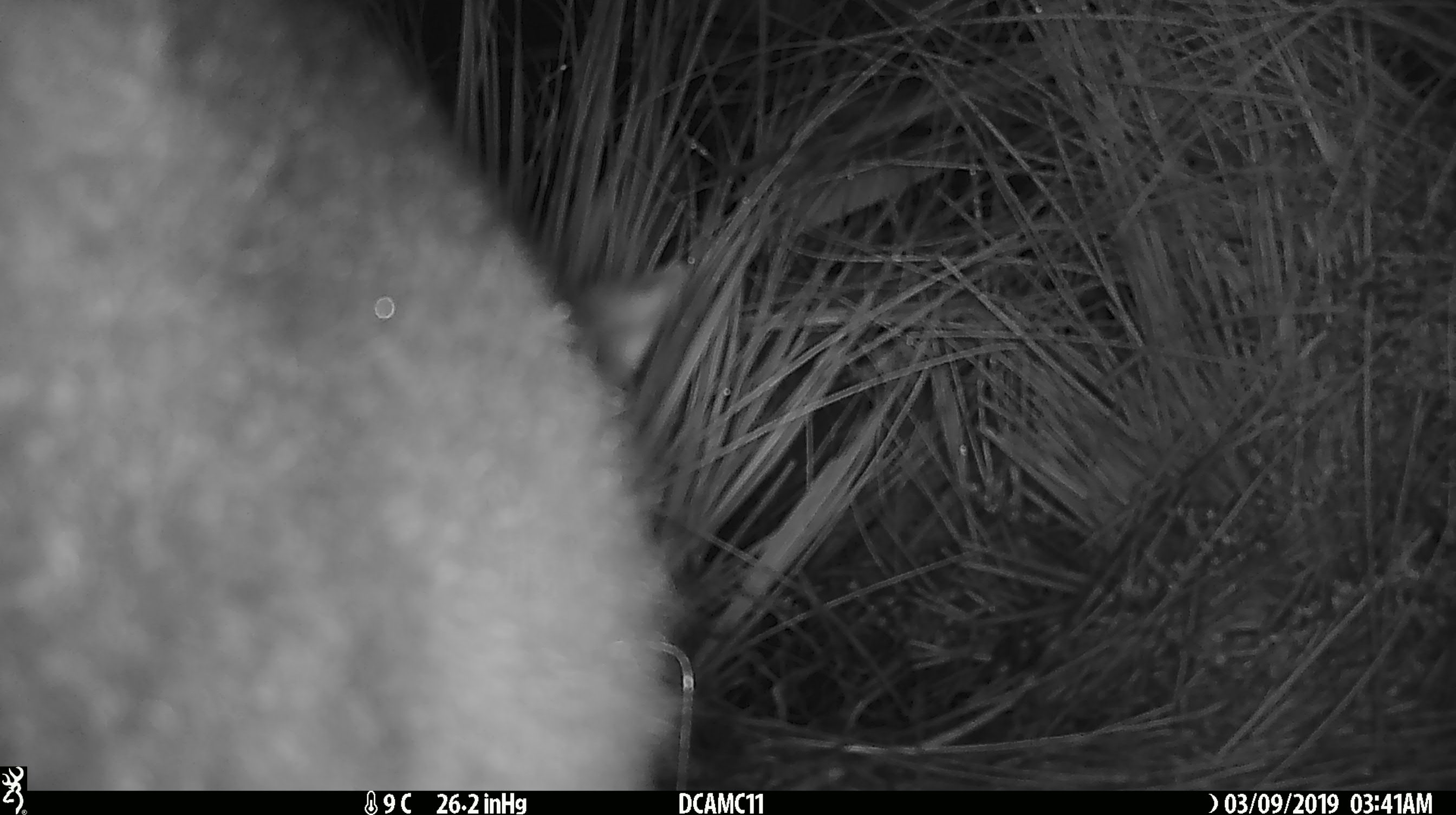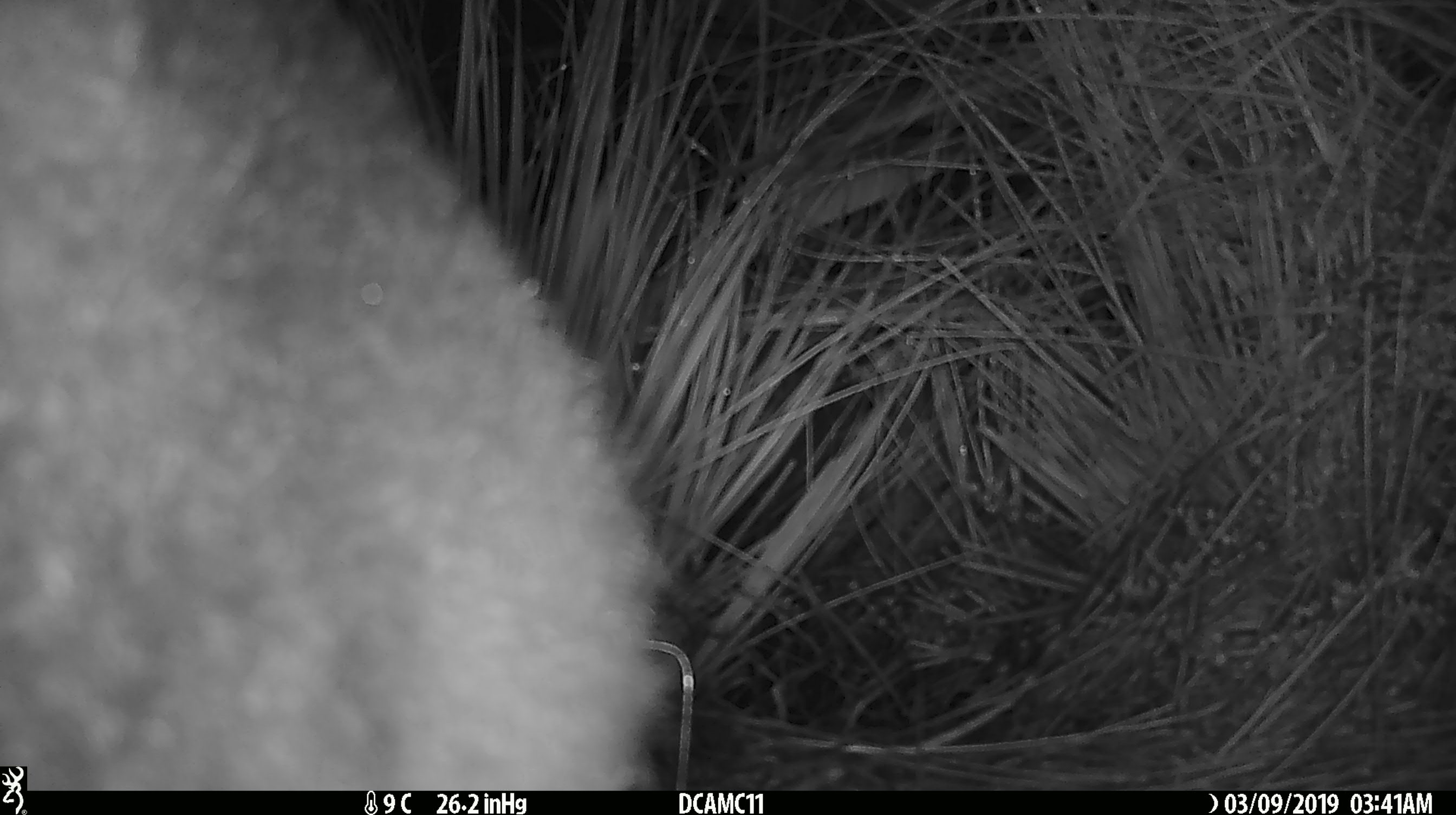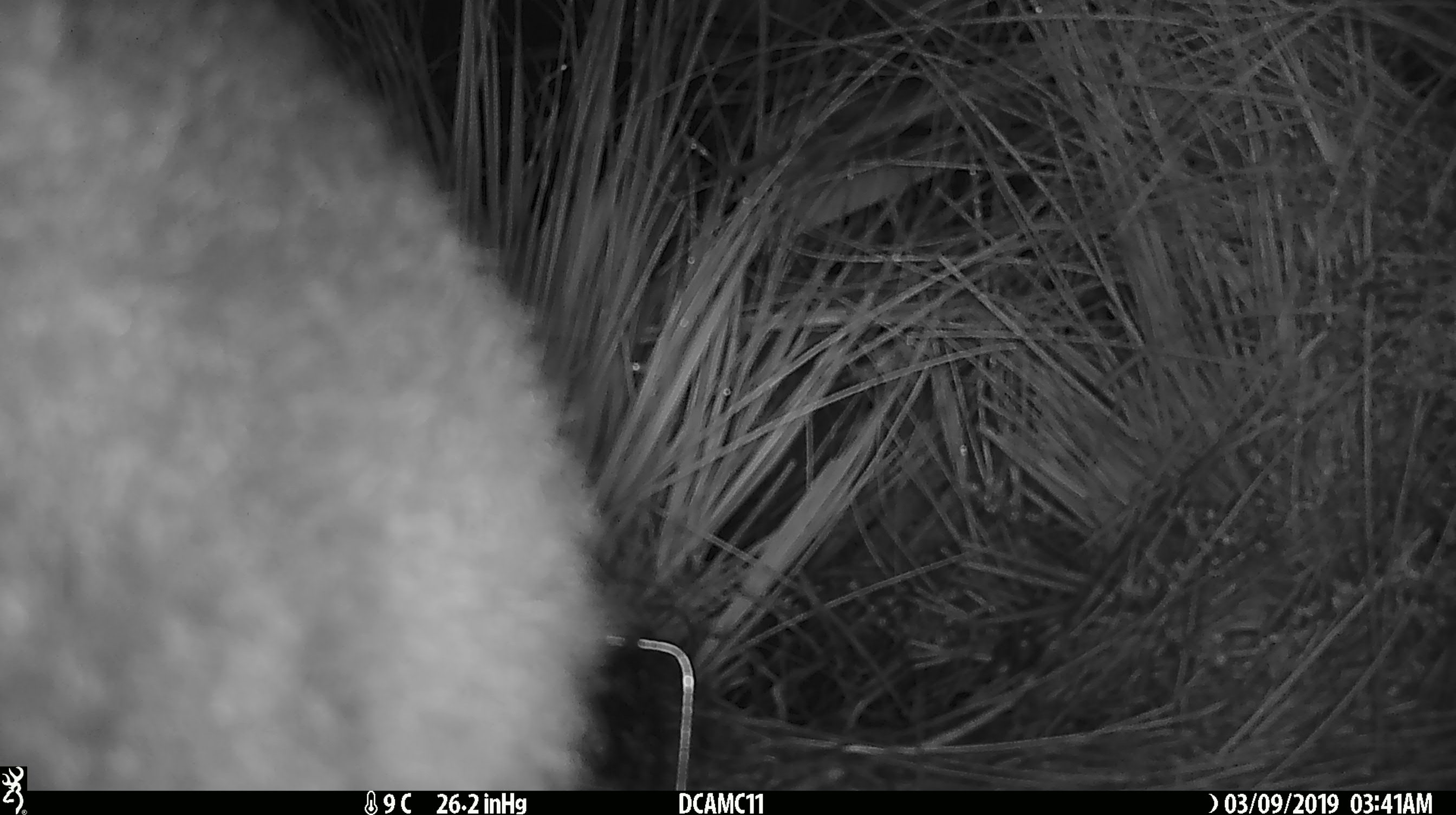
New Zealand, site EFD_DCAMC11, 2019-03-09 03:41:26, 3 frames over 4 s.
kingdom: Animalia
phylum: Chordata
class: Mammalia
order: Diprotodontia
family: Phalangeridae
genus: Trichosurus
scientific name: Trichosurus vulpecula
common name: common brushtail possum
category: possum